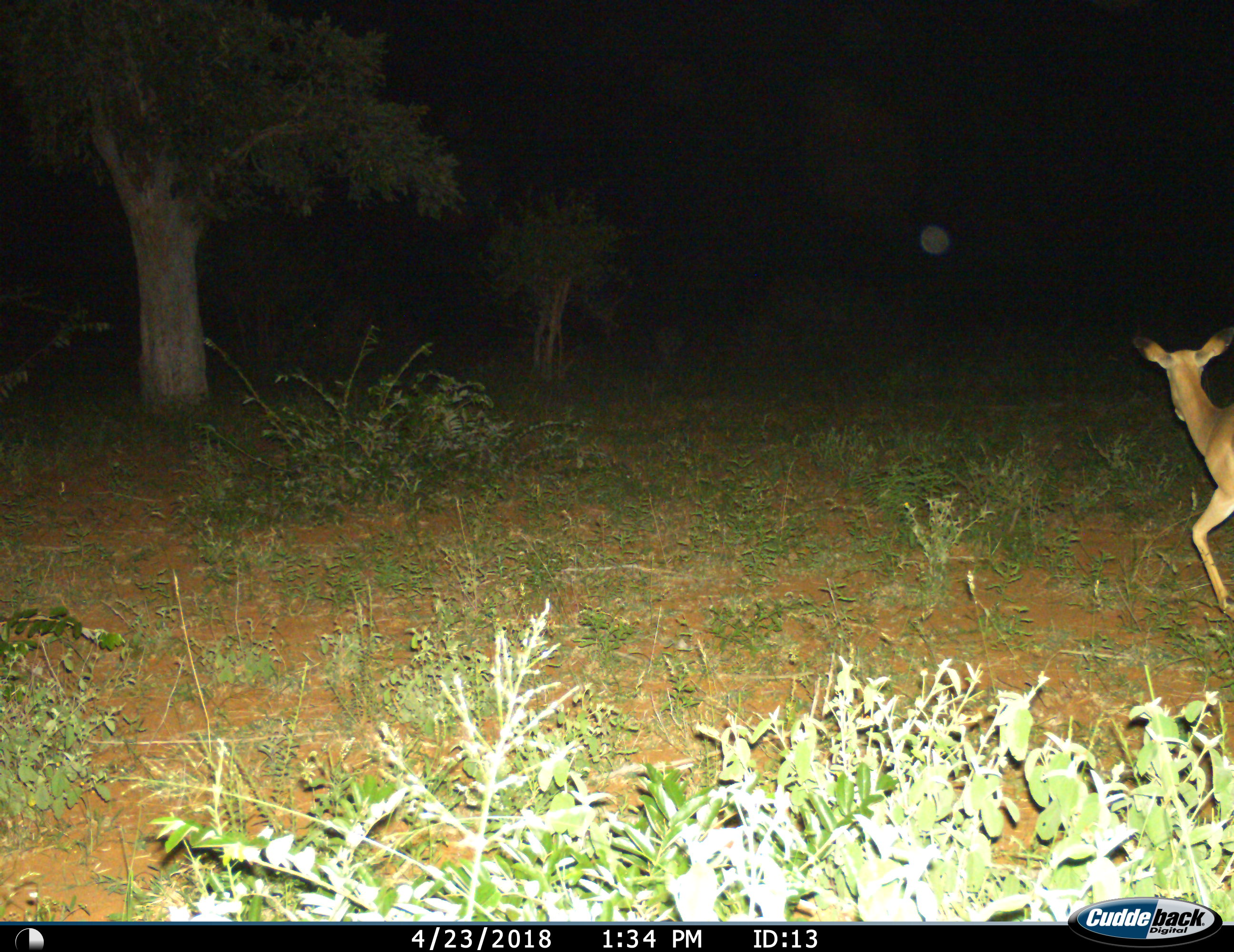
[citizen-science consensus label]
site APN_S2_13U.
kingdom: Animalia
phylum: Chordata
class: Mammalia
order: Artiodactyla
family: Bovidae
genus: Aepyceros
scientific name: Aepyceros melampus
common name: impala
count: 1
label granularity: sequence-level